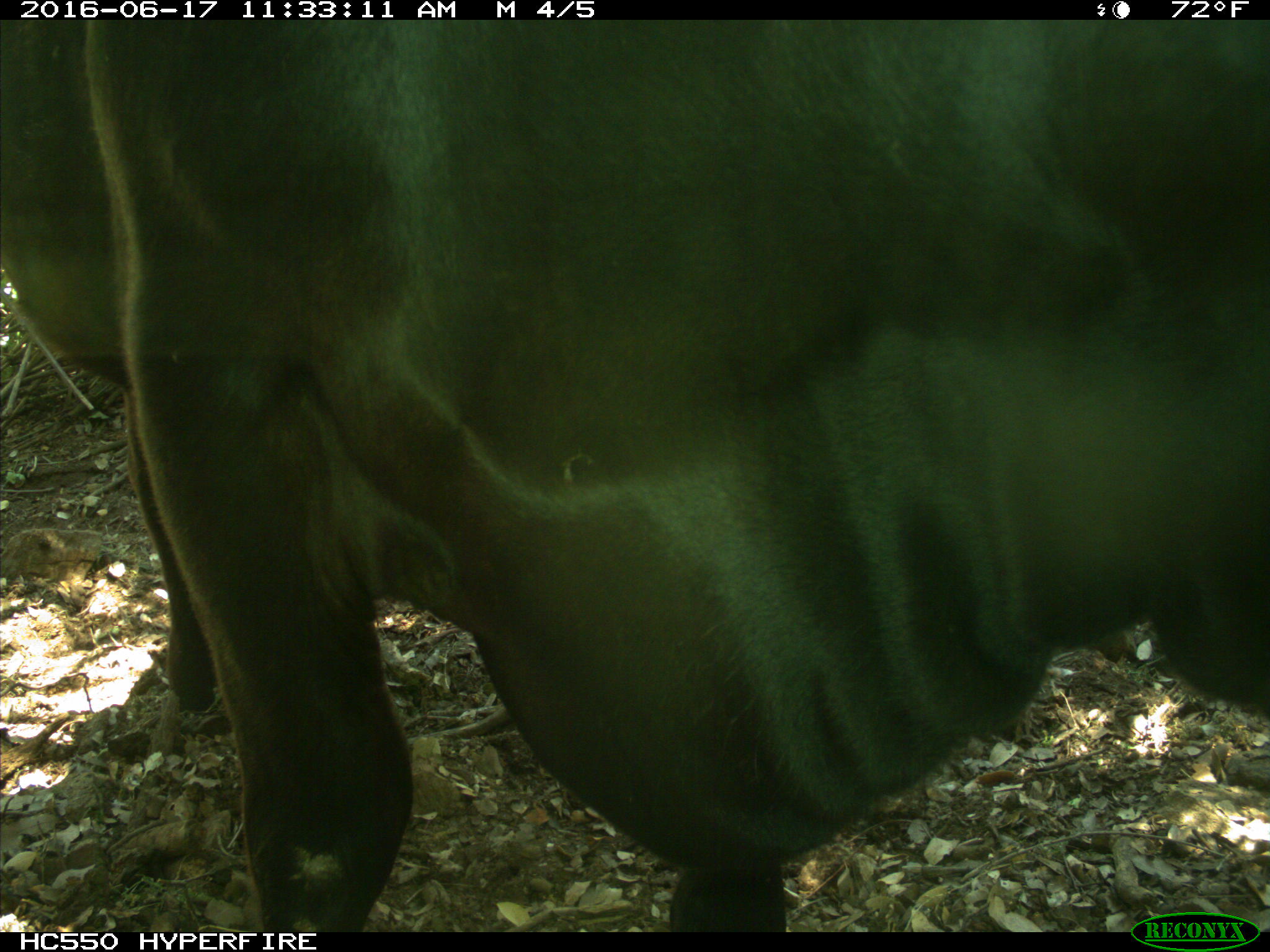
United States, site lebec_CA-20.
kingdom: Animalia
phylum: Chordata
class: Mammalia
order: Artiodactyla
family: Bovidae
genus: Bos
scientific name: Bos taurus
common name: domestic cow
Bos taurus (domestic cow).